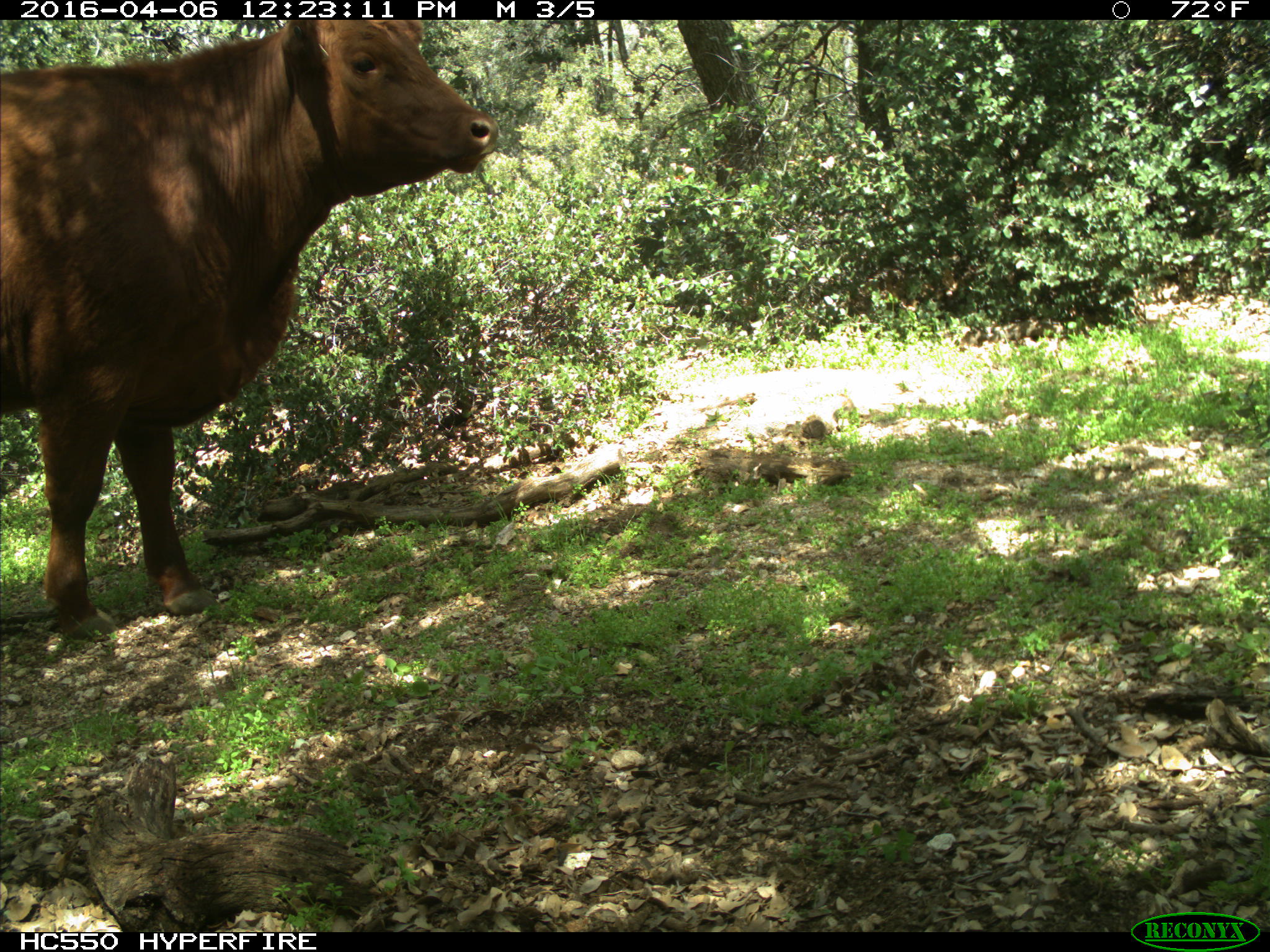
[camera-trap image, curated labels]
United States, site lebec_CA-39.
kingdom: Animalia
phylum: Chordata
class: Mammalia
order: Artiodactyla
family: Bovidae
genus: Bos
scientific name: Bos taurus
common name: domestic cow